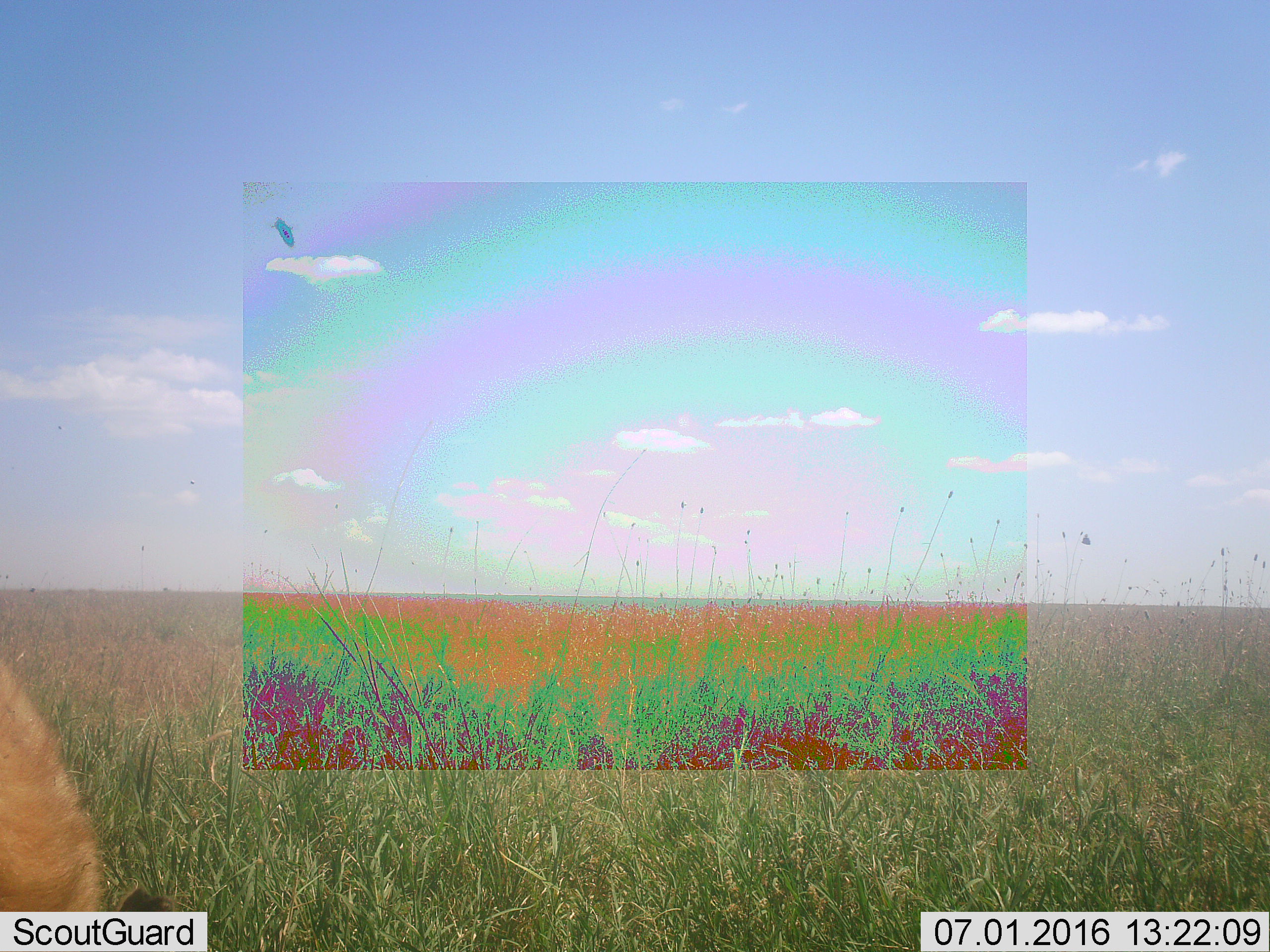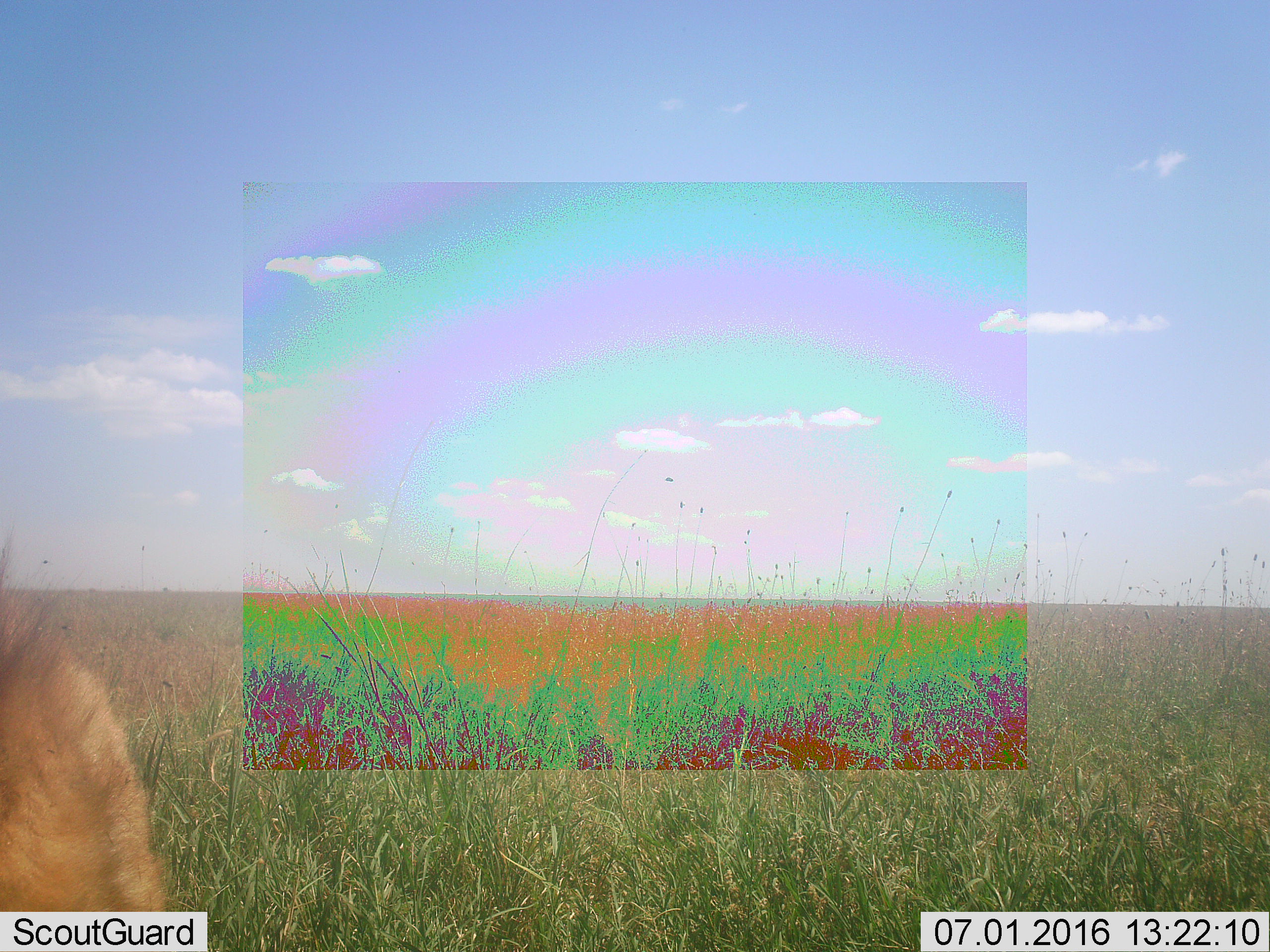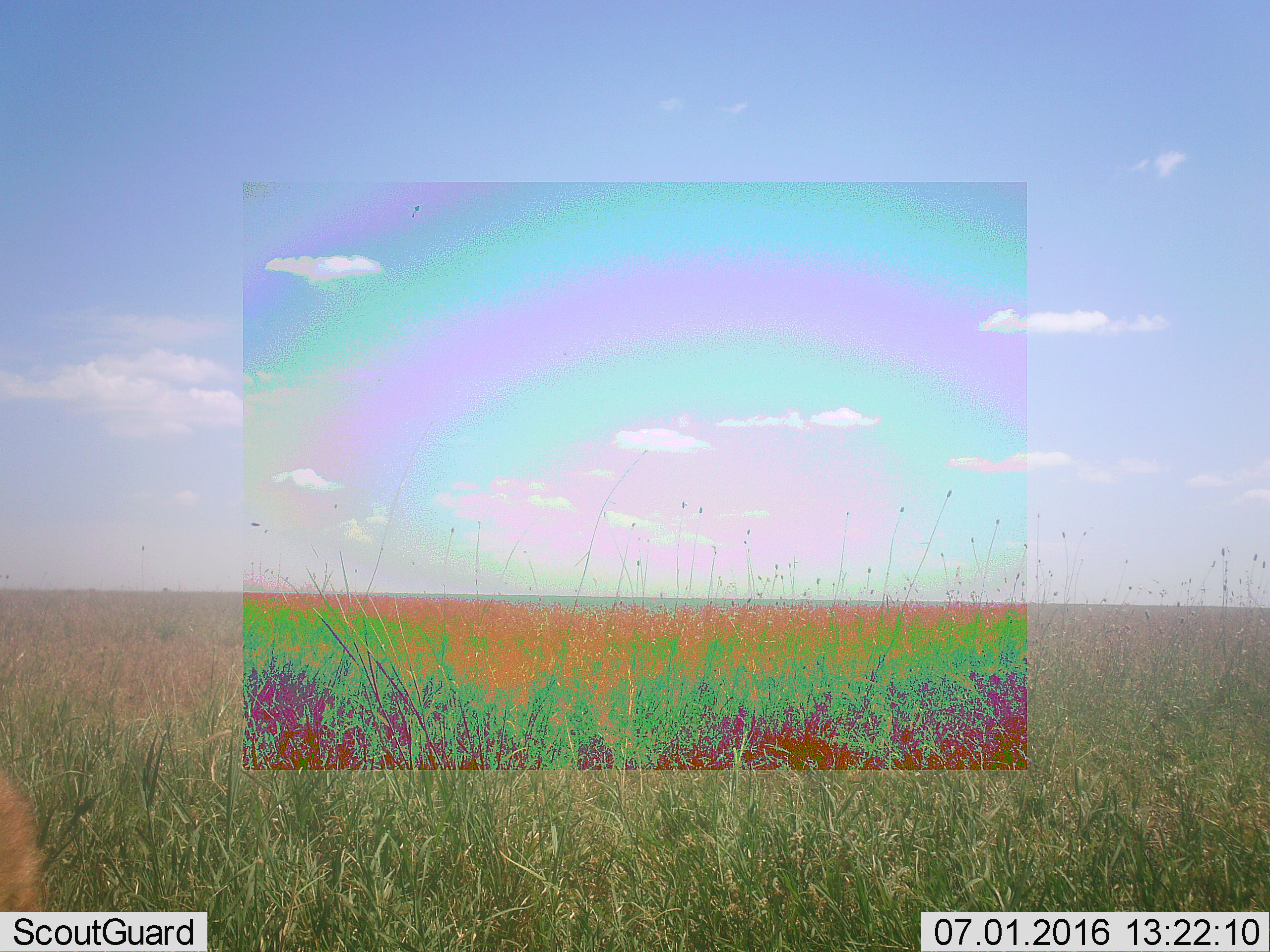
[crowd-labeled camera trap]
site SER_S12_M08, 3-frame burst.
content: unidentified animal